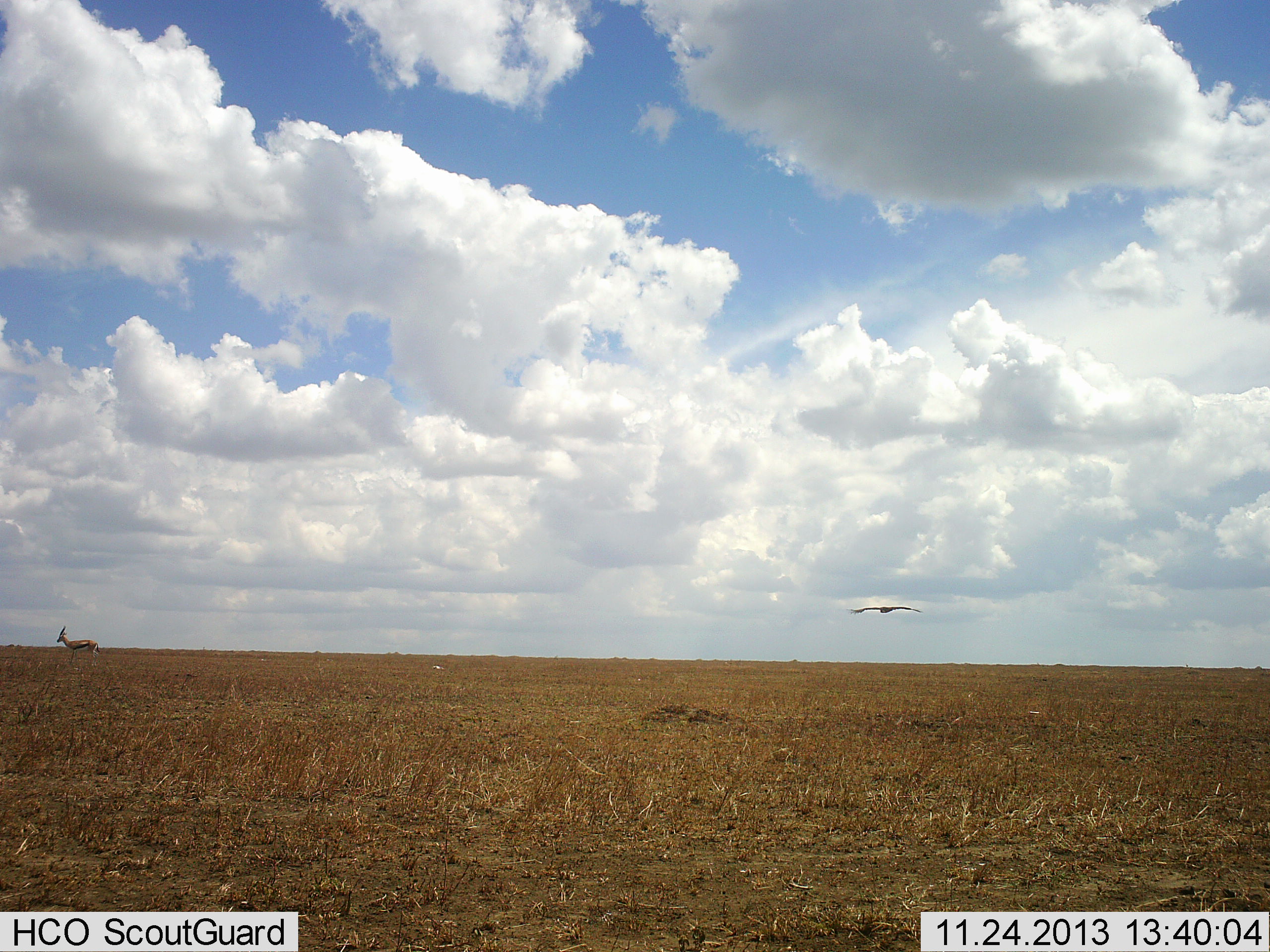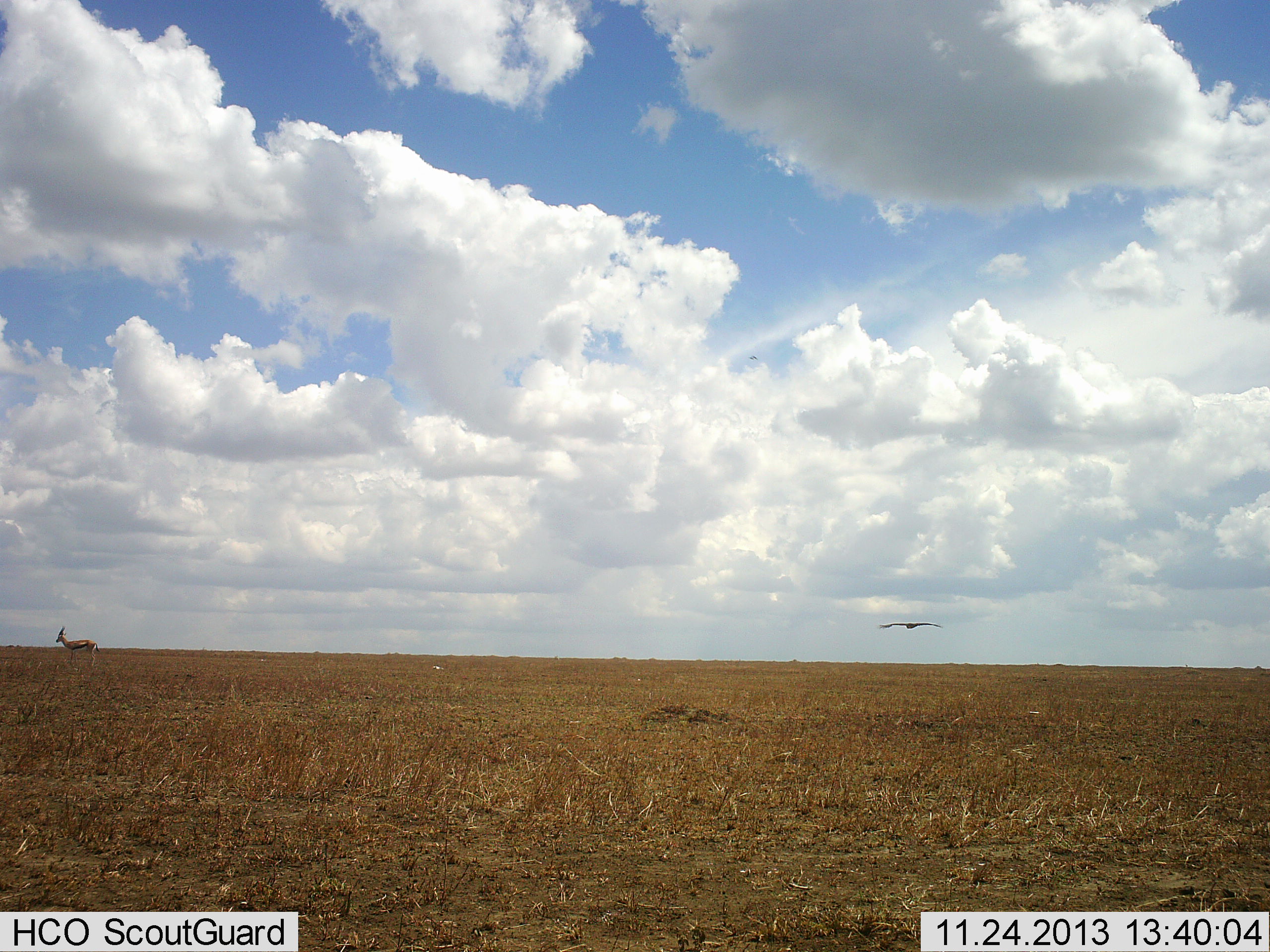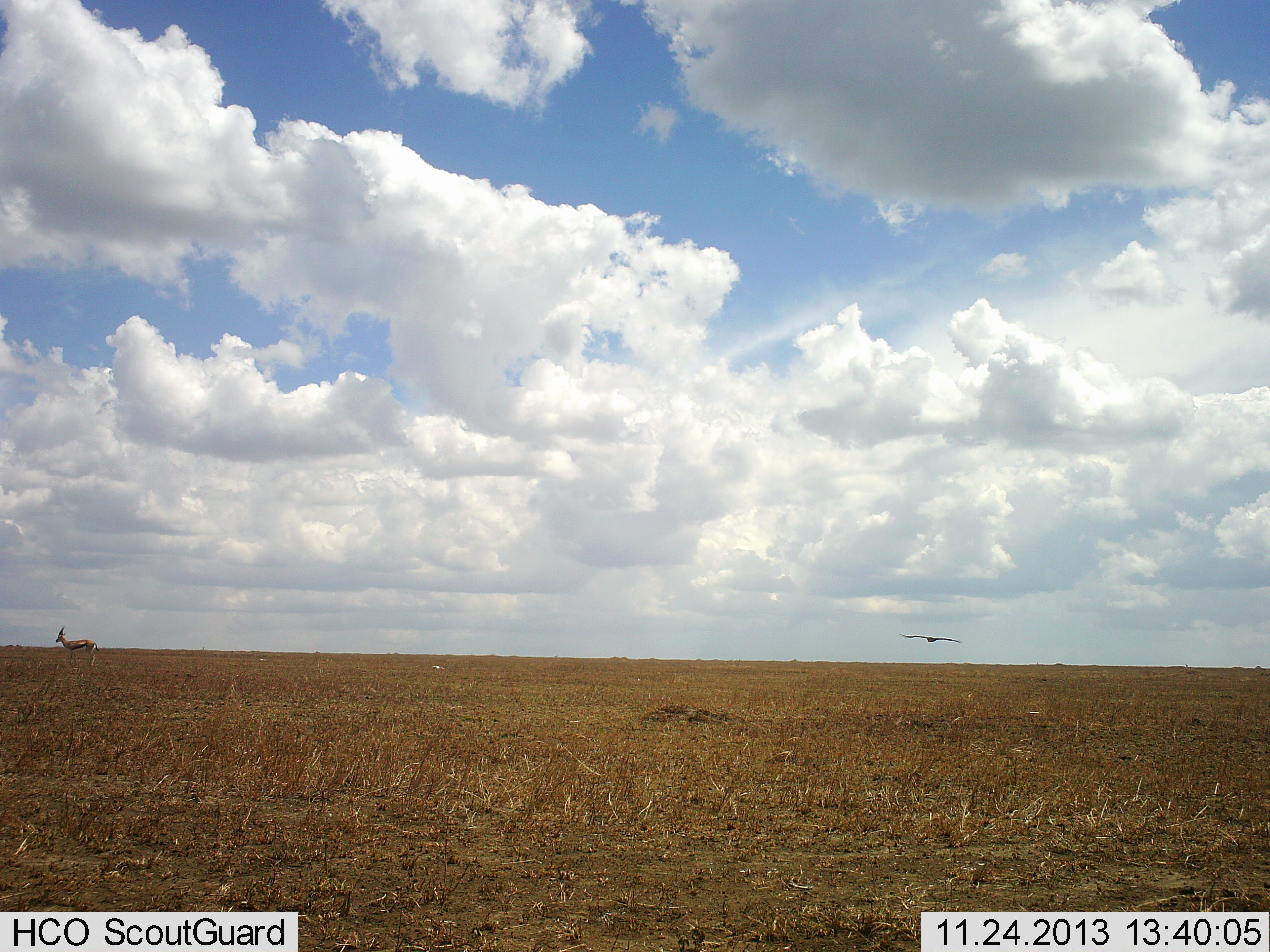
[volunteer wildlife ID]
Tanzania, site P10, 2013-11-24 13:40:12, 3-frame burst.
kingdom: Animalia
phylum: Chordata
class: Mammalia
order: Artiodactyla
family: Bovidae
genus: Eudorcas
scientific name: Eudorcas thomsonii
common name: thomson's gazelle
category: gazellethomsons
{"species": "gazellethomsons (thomson's gazelle) (Eudorcas thomsonii)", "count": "1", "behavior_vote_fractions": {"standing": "93%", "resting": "0%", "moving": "7%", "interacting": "0%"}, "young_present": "0%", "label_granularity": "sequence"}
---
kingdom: Animalia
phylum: Chordata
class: Aves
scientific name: Aves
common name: bird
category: otherbird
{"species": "otherbird (bird) (Aves)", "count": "1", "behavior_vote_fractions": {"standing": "0%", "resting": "0%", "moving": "100%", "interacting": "0%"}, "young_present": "0%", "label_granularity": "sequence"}